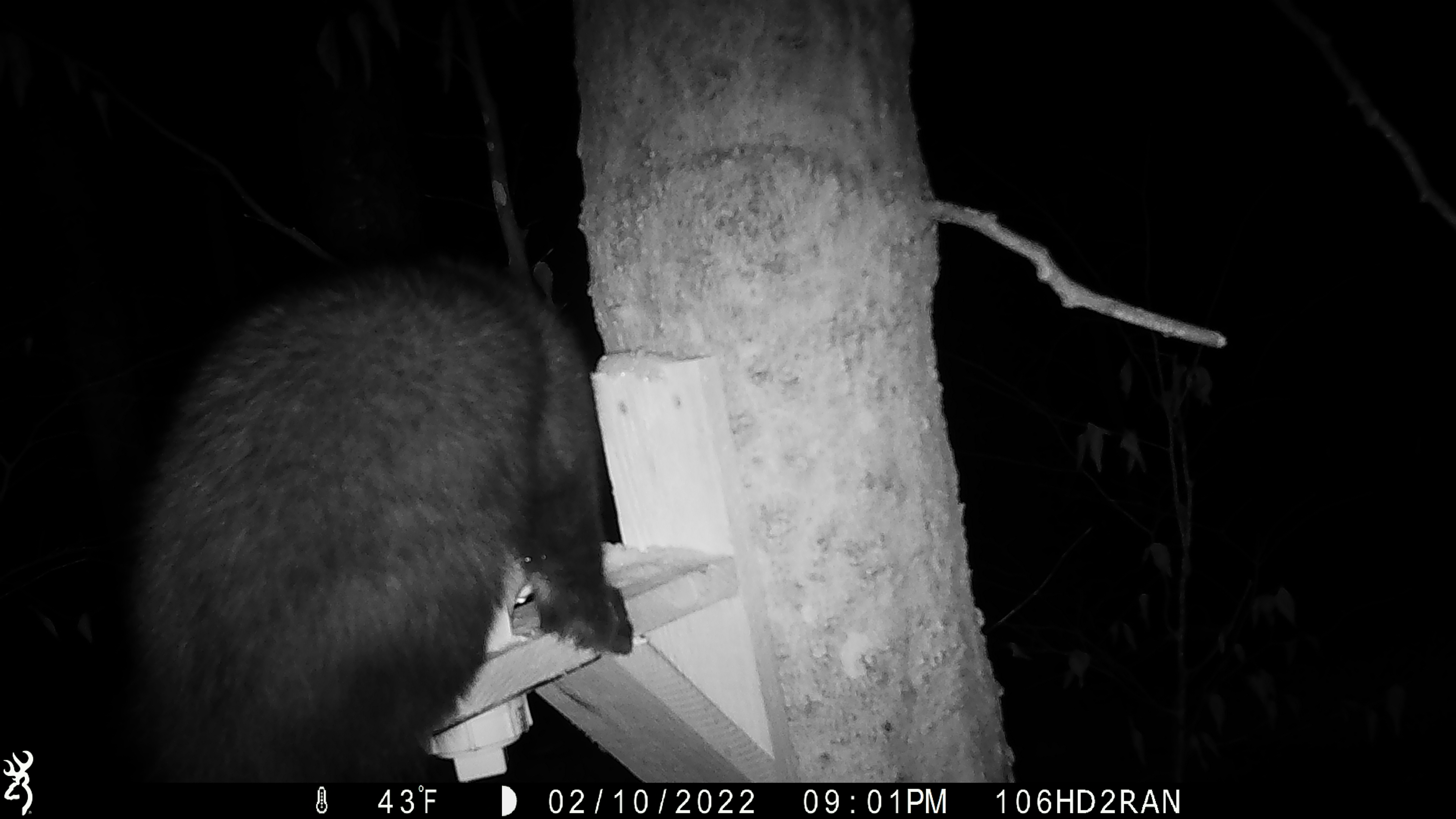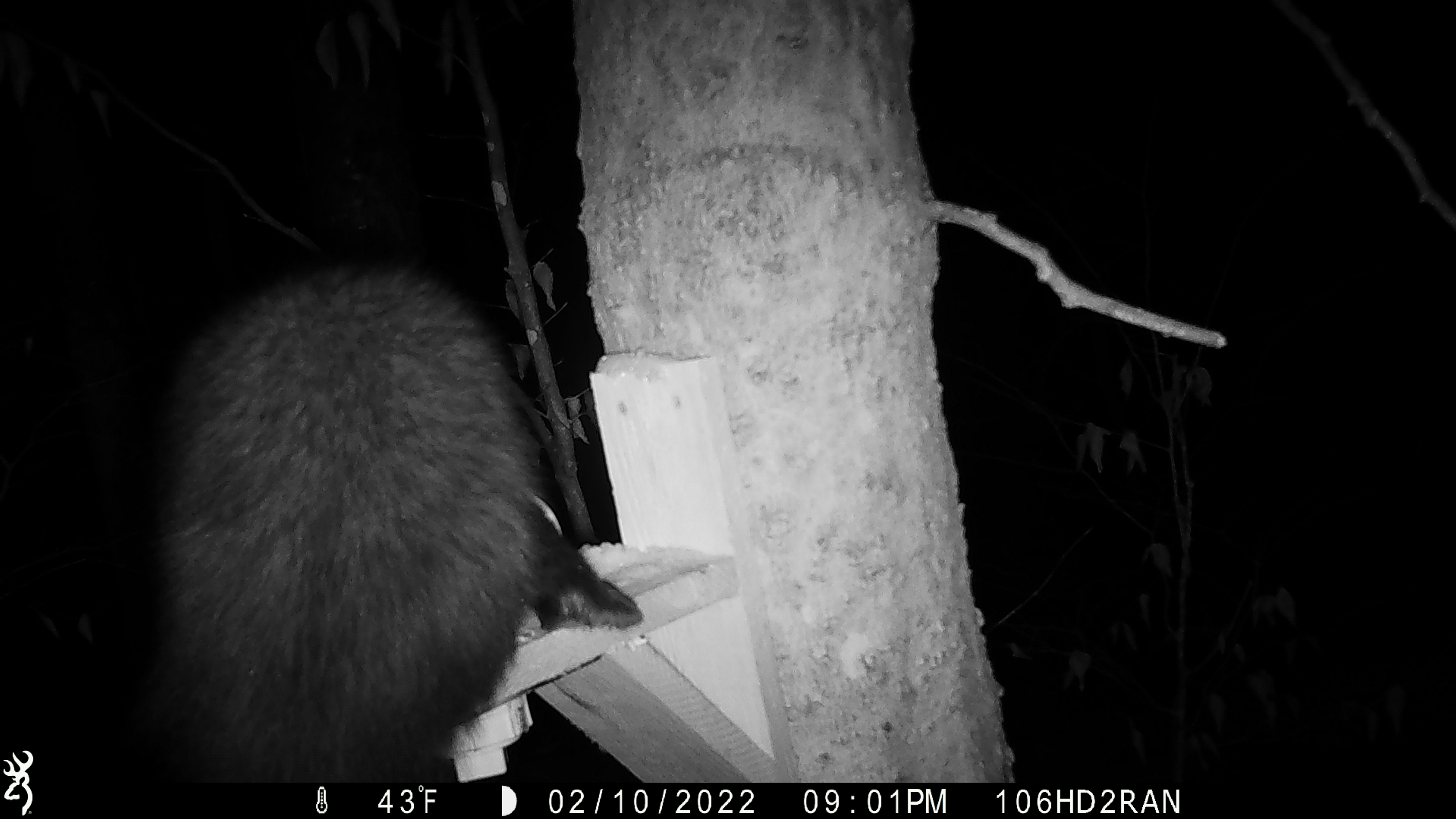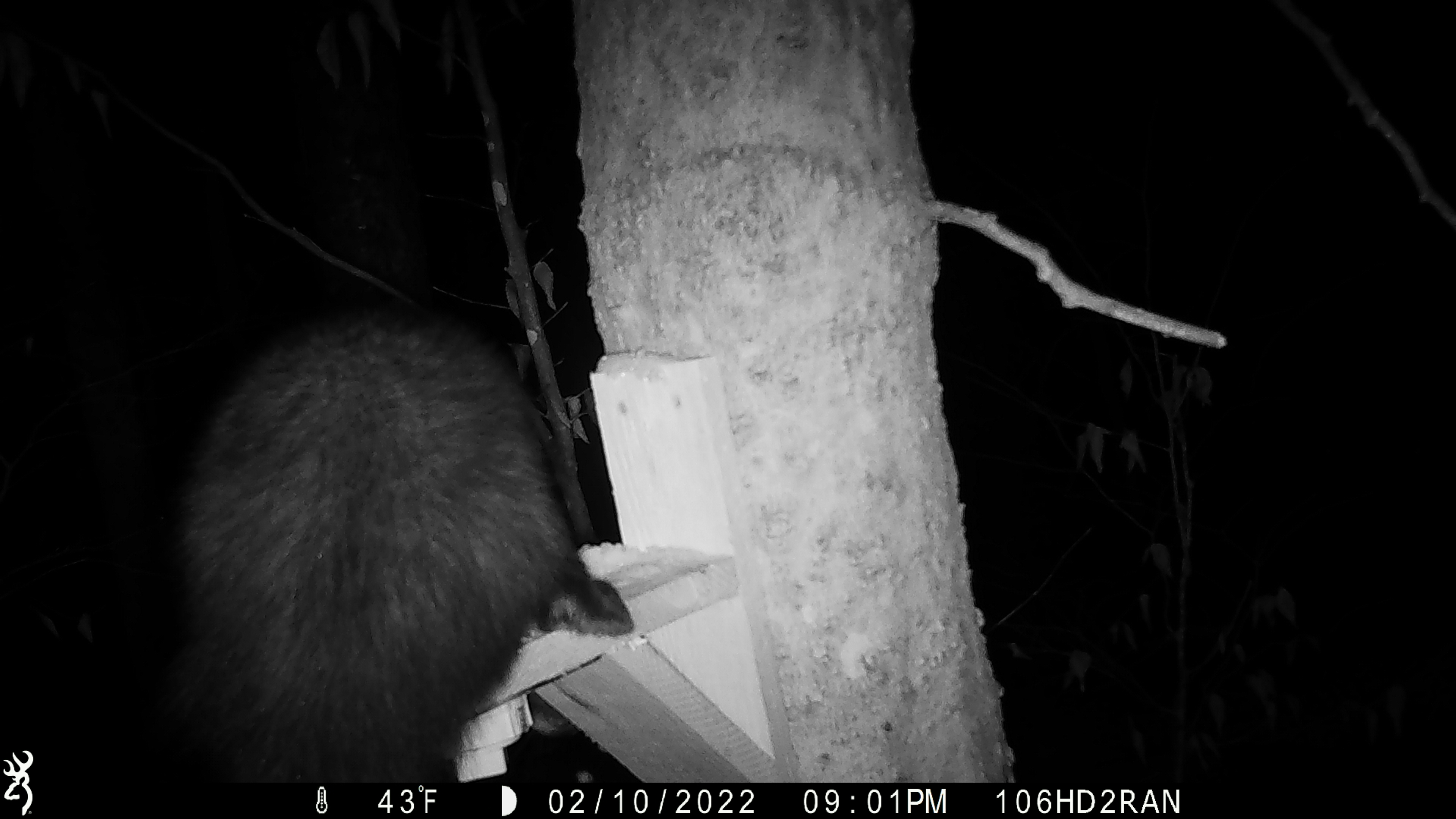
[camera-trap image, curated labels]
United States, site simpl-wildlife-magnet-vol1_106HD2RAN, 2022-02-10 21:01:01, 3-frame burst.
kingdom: Animalia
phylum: Chordata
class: Mammalia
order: Carnivora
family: Mustelidae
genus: Pekania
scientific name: Pekania pennanti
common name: fisher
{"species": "fisher (Pekania pennanti)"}